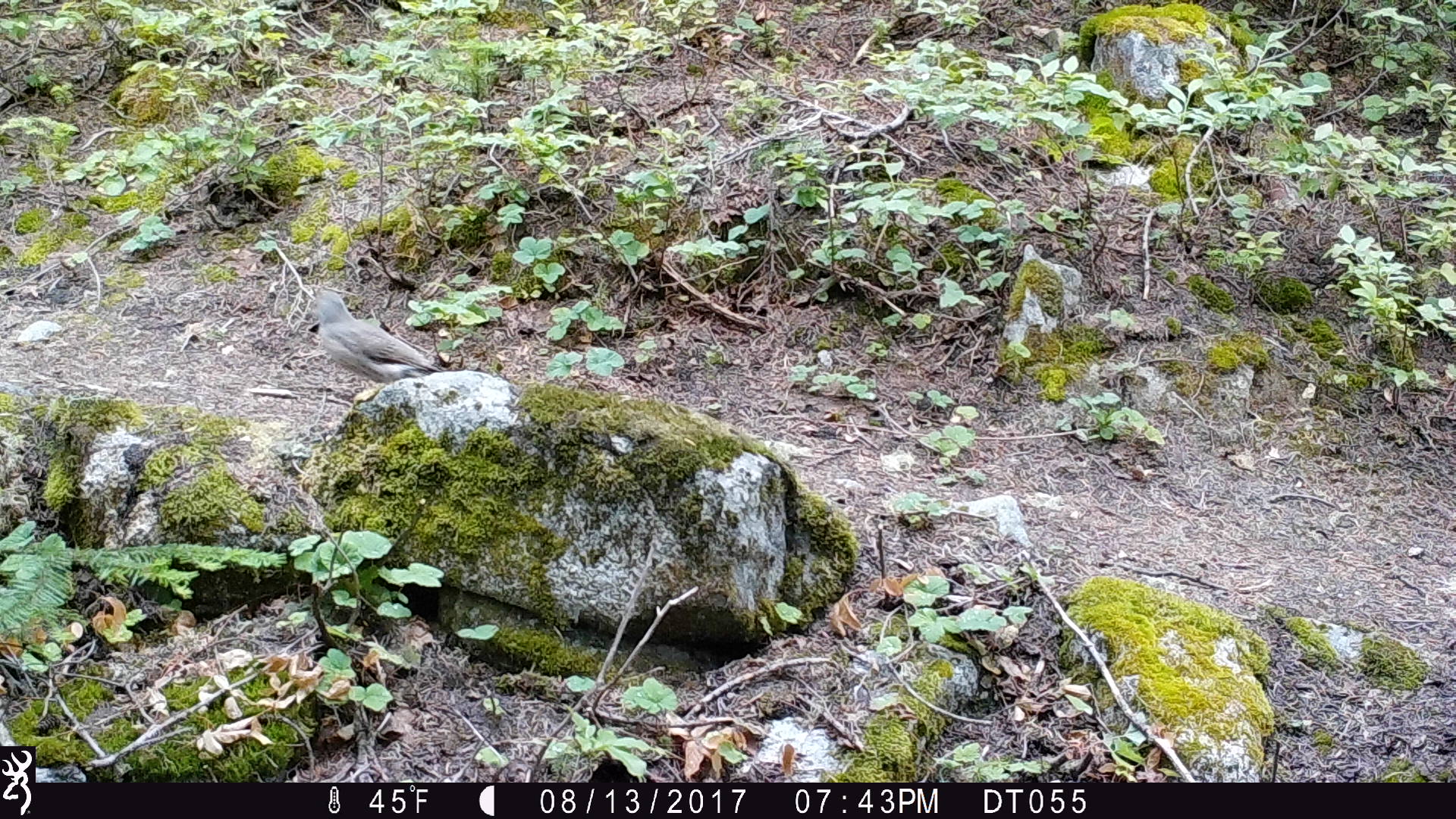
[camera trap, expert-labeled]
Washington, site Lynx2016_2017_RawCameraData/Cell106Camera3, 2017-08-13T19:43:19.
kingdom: Animalia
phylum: Chordata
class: Aves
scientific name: Aves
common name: birds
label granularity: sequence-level